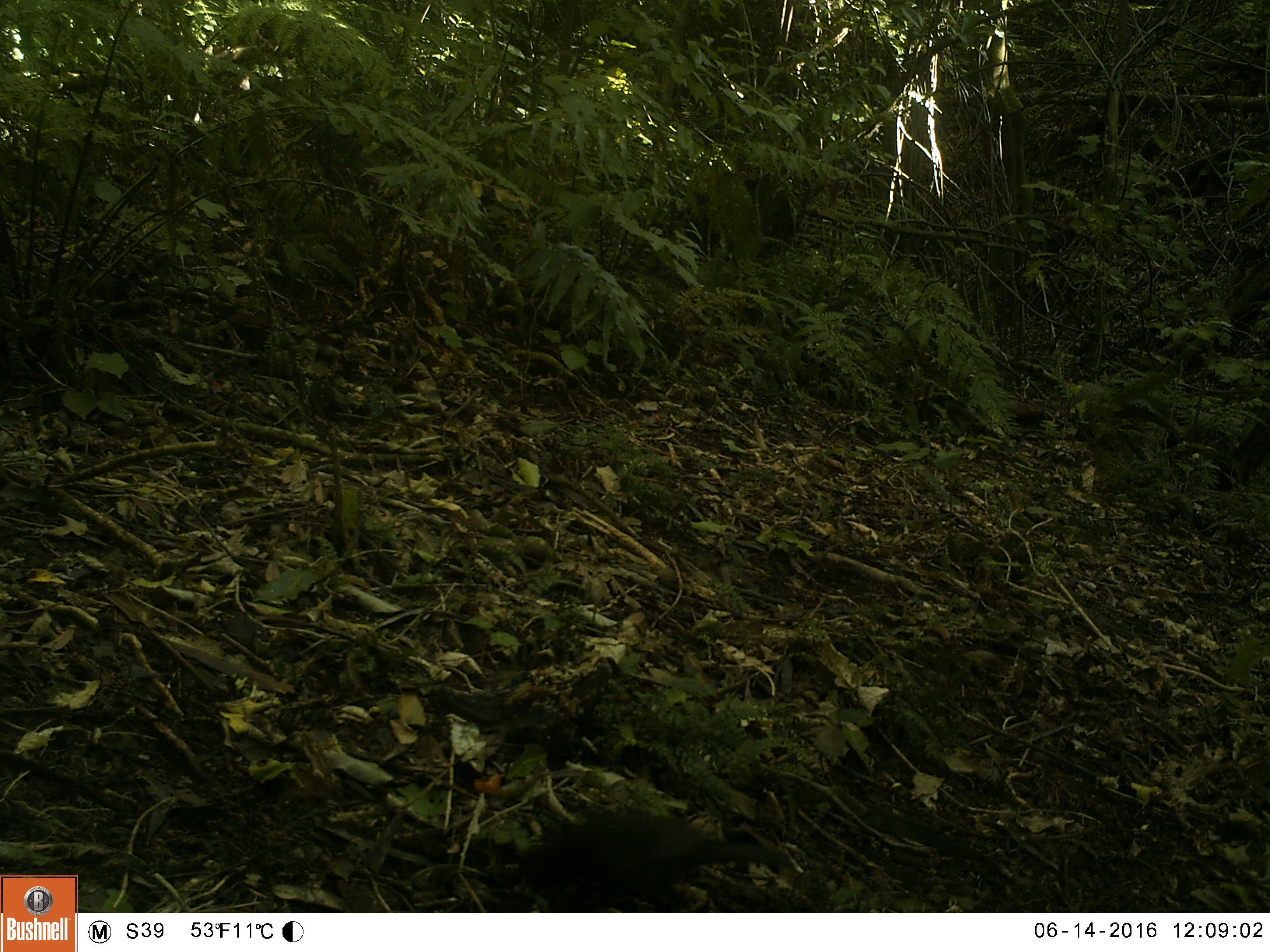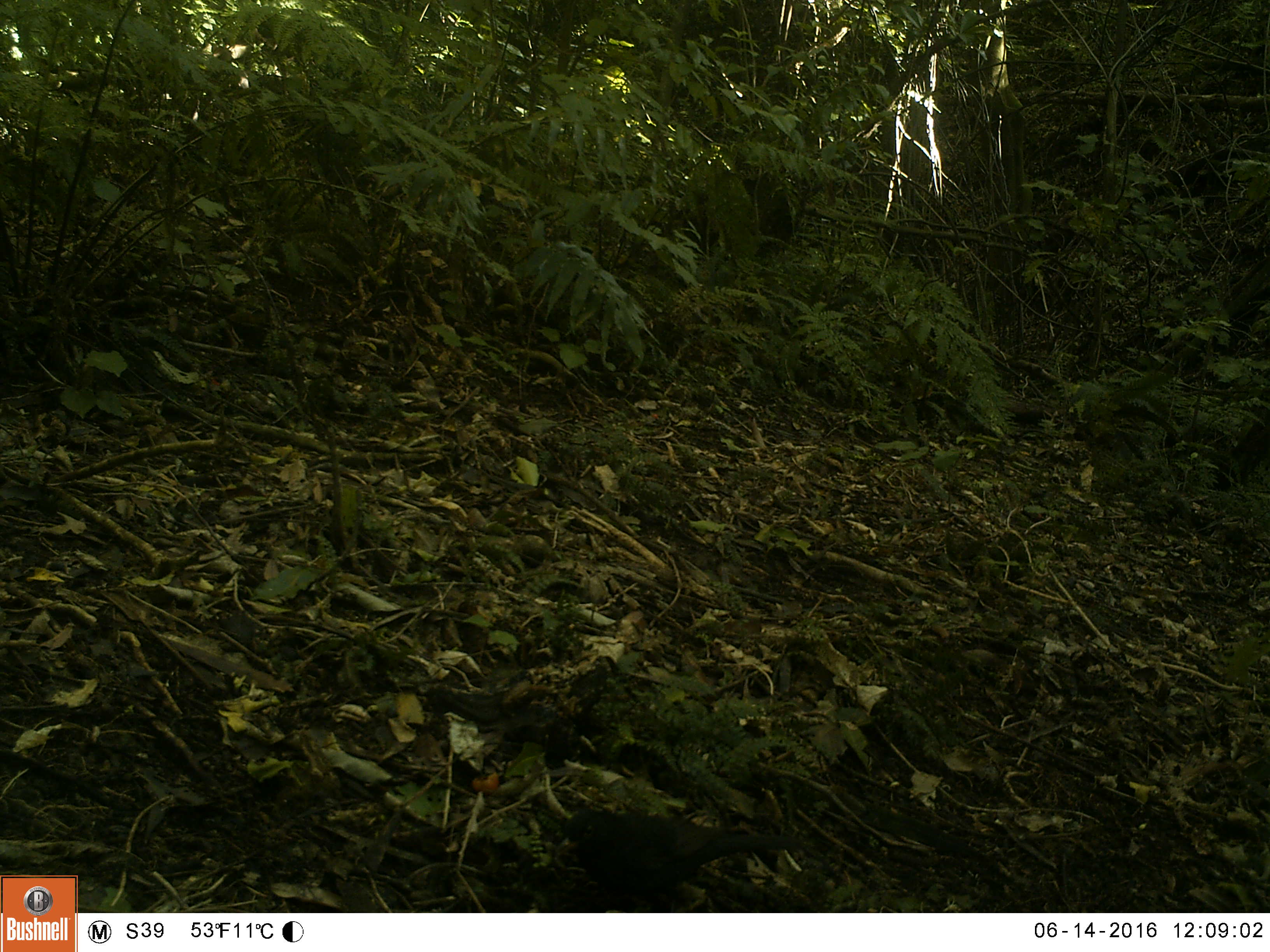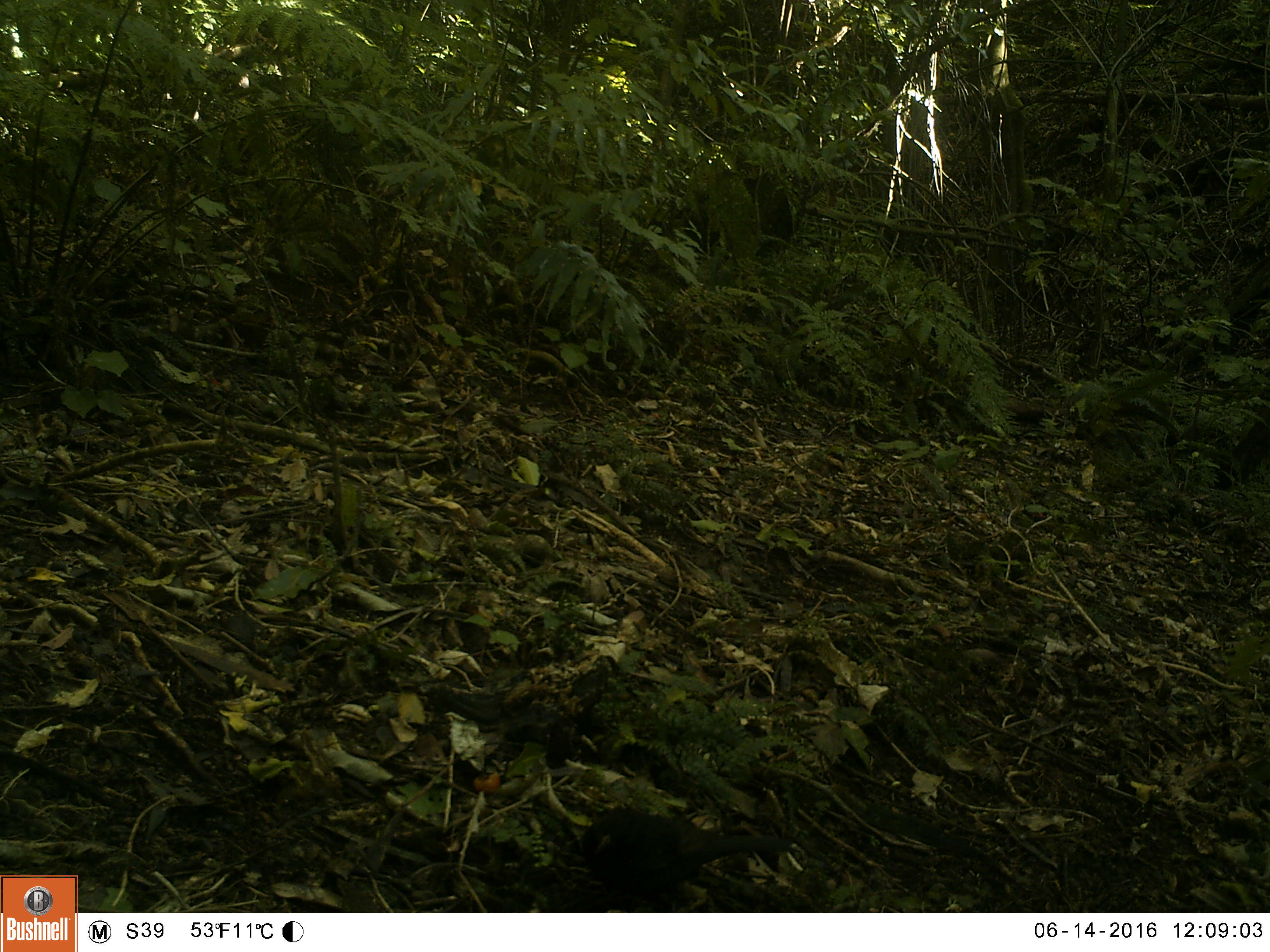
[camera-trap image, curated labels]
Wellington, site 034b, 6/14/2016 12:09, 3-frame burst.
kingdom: Animalia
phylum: Chordata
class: Aves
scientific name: Aves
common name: bird